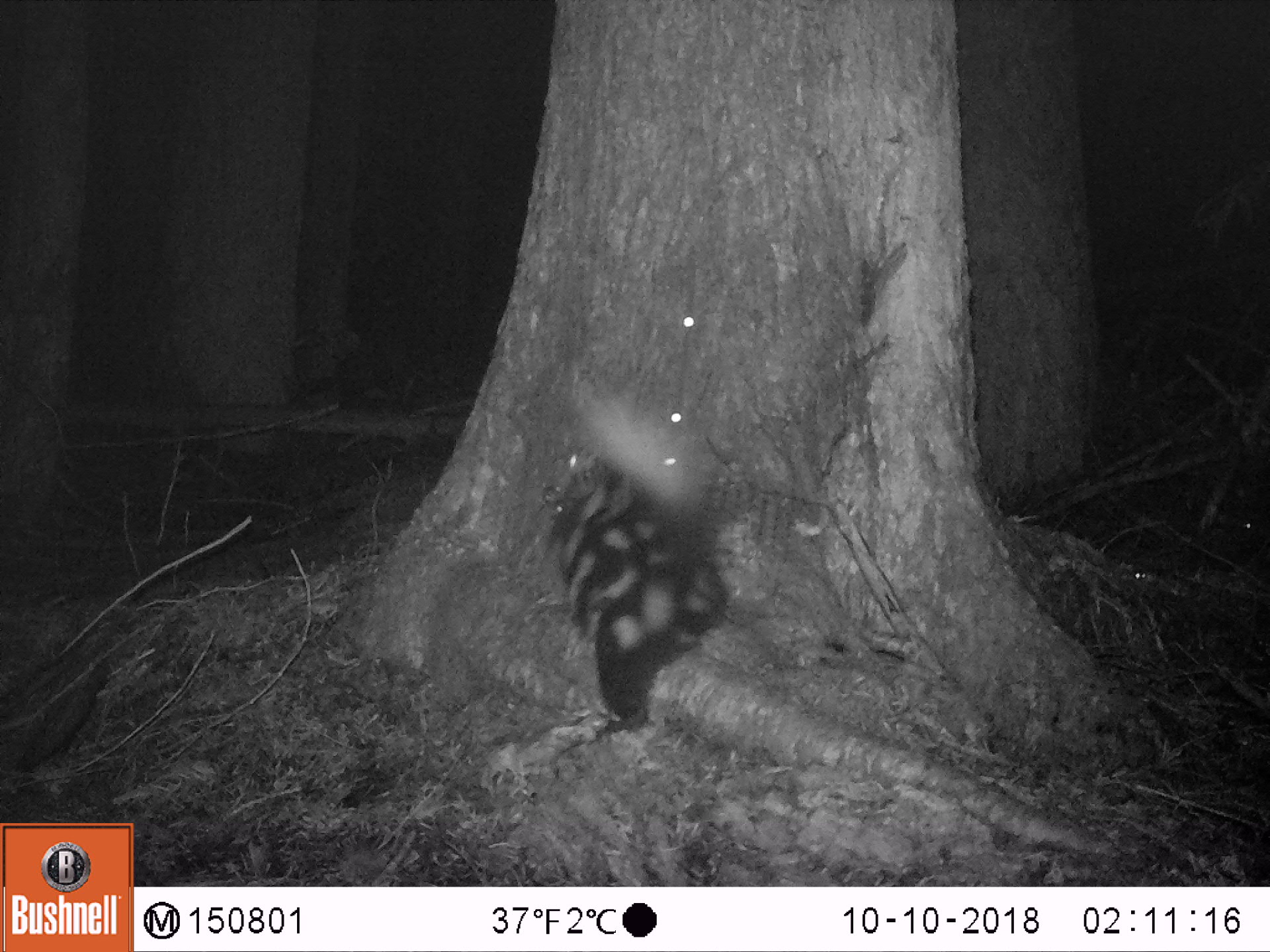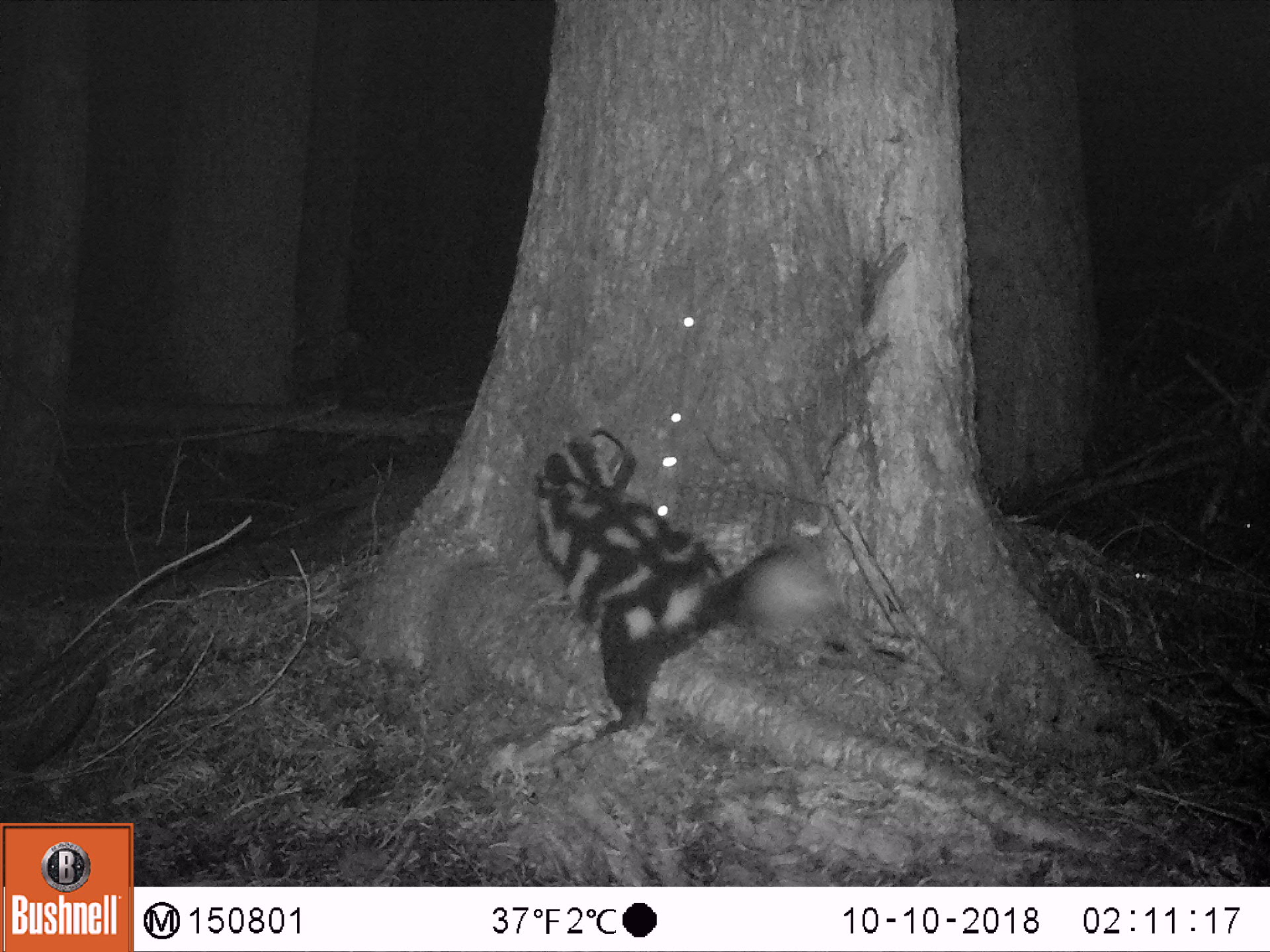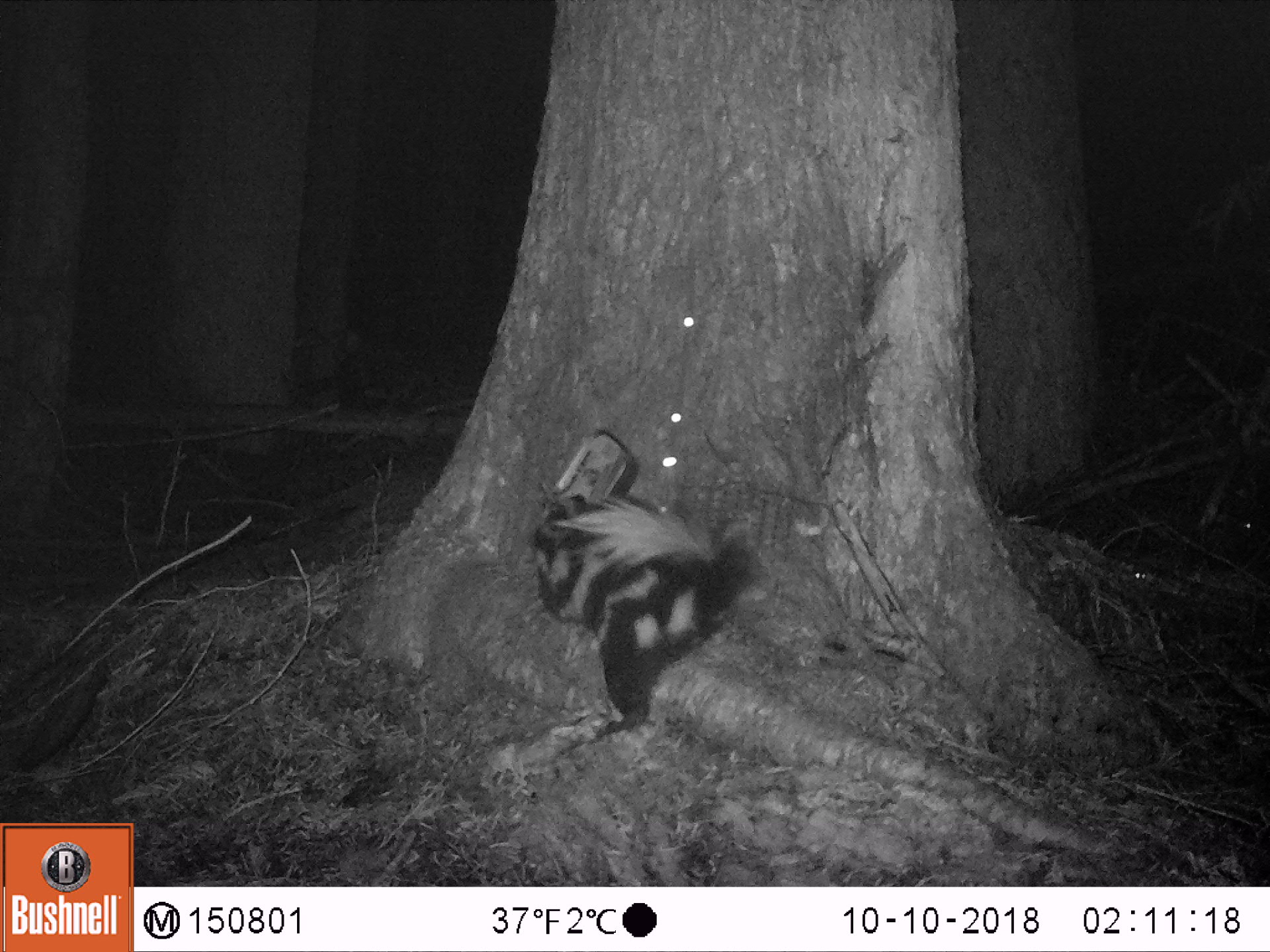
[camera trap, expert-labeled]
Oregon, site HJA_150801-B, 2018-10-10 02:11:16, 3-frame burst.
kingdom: Animalia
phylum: Chordata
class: Mammalia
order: Carnivora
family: Mephitidae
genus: Spilogale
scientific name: Spilogale gracilis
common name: western spotted skunk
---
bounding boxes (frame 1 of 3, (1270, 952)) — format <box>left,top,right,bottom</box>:
western spotted skunk: <box>503,365,754,758</box>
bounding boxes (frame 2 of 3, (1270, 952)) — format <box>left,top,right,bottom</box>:
western spotted skunk: <box>500,417,859,760</box>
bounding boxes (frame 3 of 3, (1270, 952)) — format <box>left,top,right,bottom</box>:
western spotted skunk: <box>518,453,770,764</box>